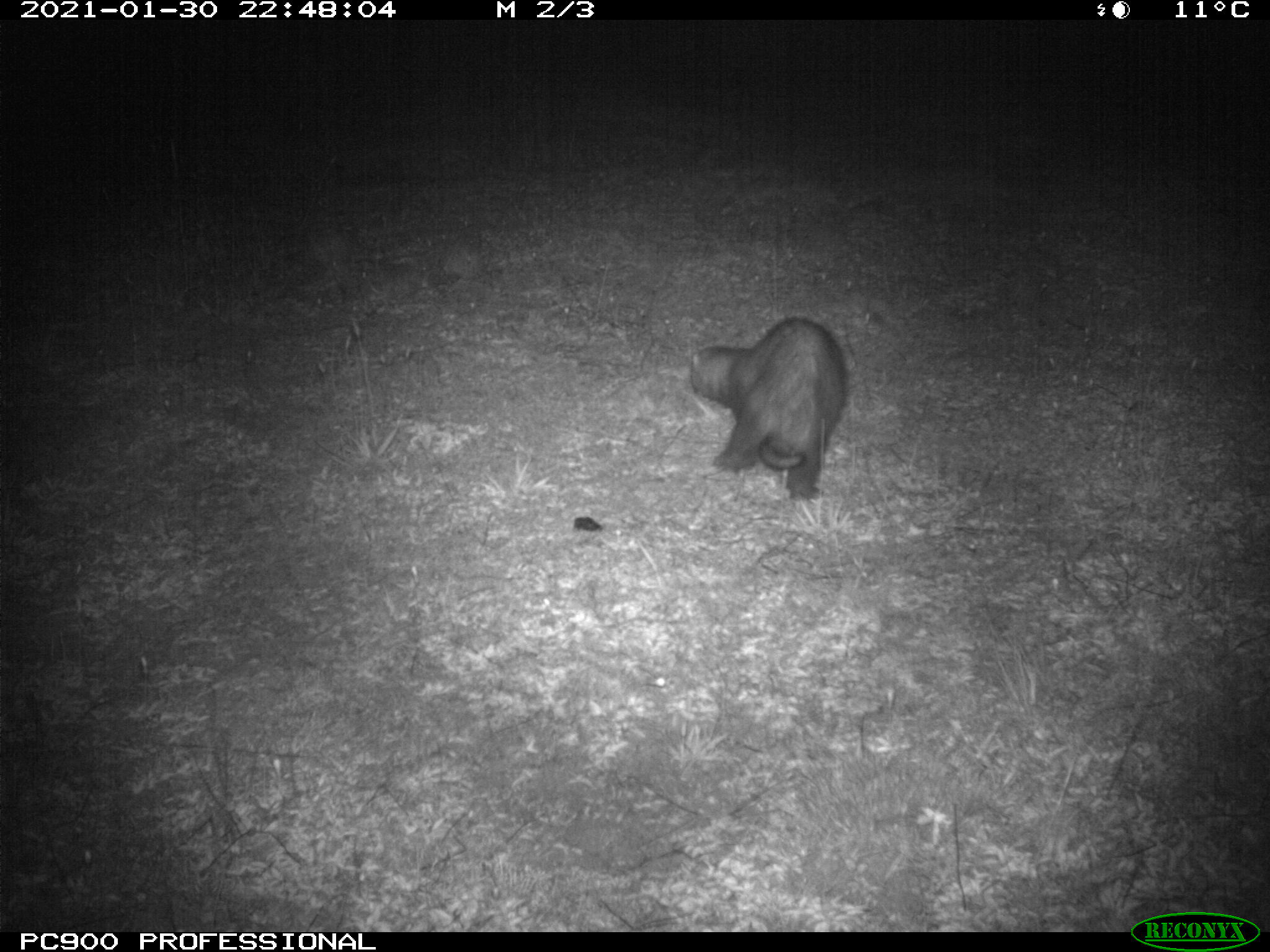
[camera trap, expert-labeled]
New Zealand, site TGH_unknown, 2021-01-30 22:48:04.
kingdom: Animalia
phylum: Chordata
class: Mammalia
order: Carnivora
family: Mustelidae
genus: Mustela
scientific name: Mustela furo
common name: ferret